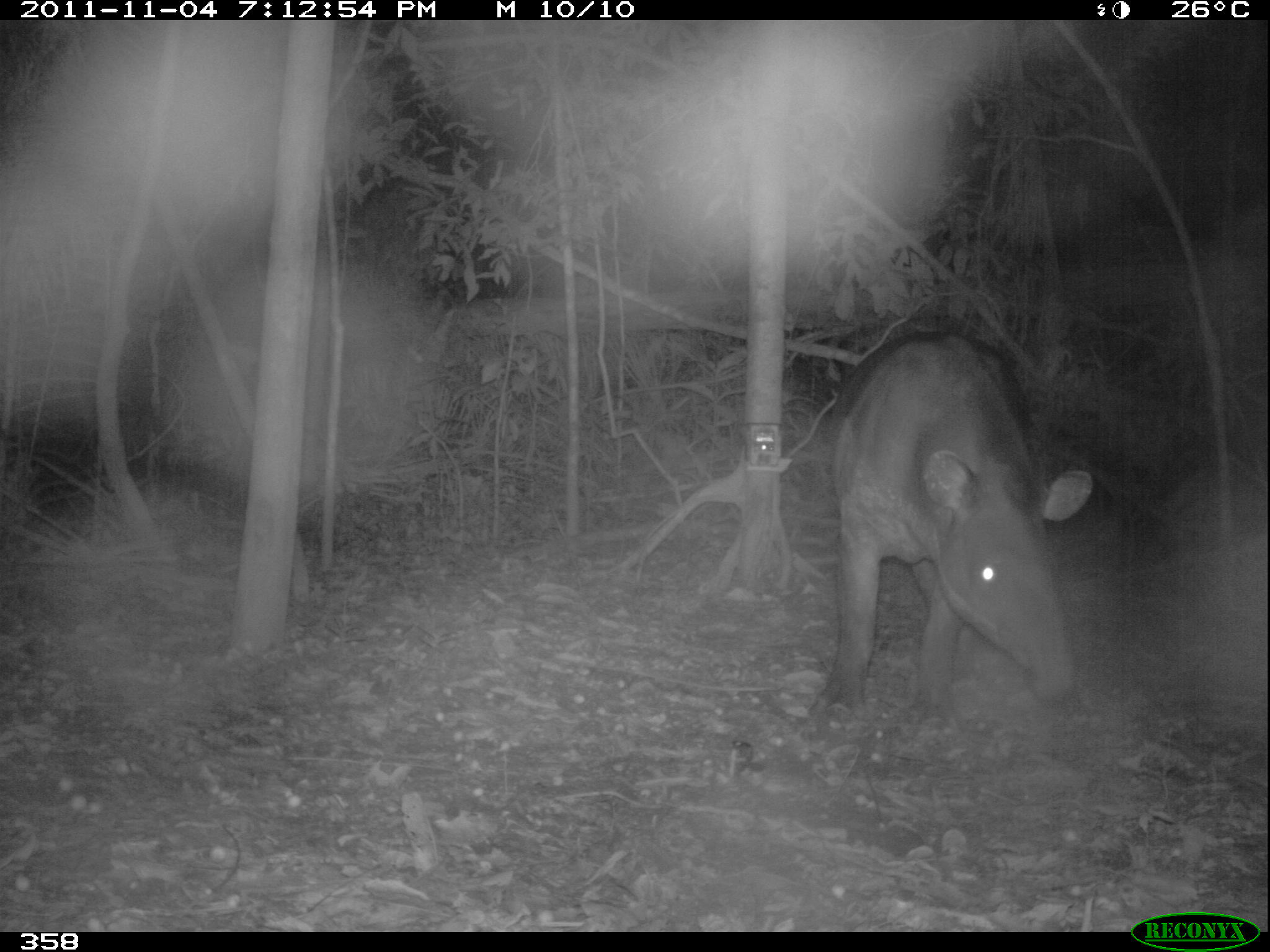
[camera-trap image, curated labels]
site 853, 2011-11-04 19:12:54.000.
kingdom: Animalia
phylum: Chordata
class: Mammalia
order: Perissodactyla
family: Tapiridae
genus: Tapirus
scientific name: Tapirus terrestris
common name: south american tapir